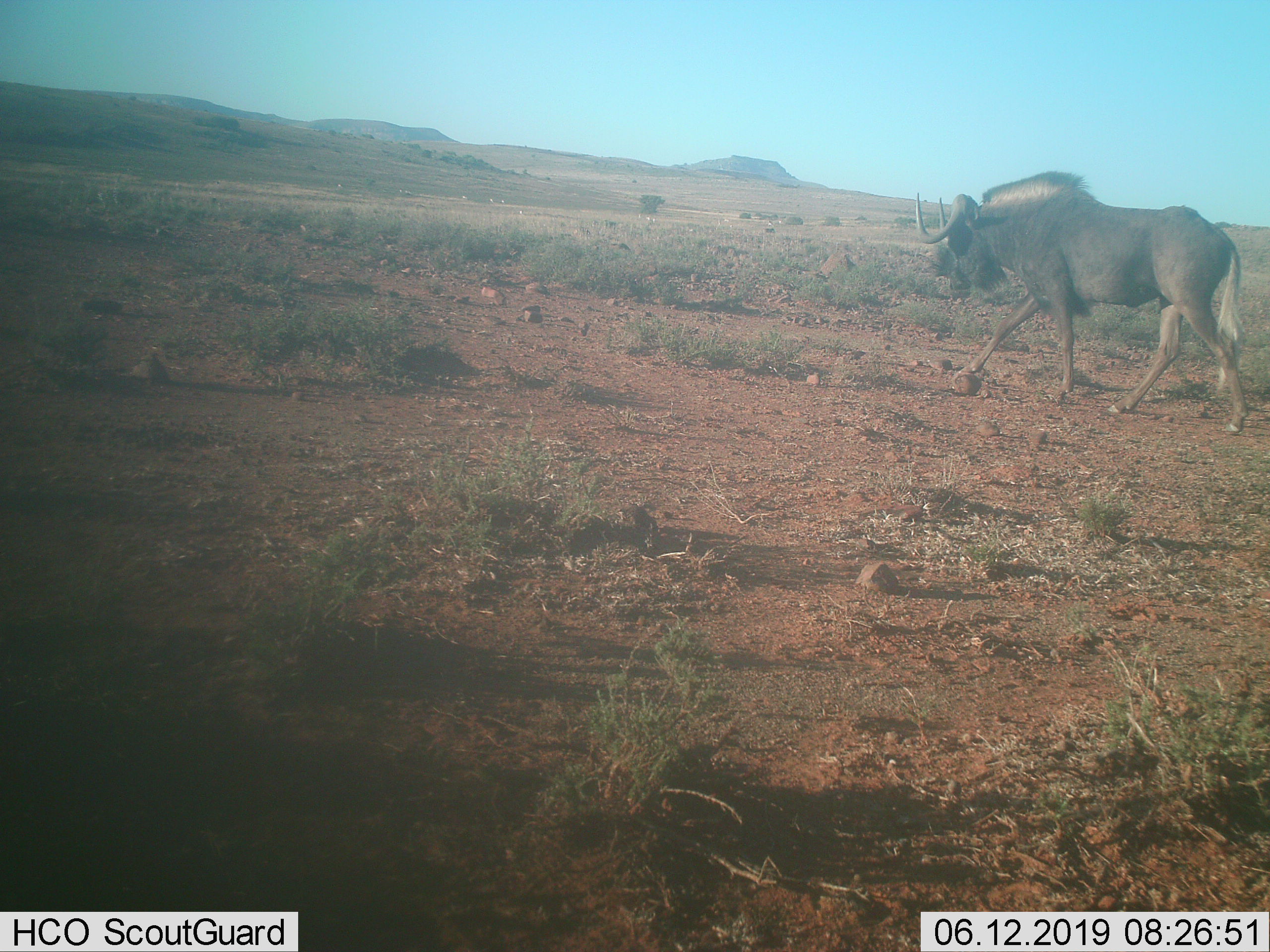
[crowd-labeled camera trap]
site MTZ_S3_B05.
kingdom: Animalia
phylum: Chordata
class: Mammalia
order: Artiodactyla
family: Bovidae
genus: Connochaetes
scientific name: Connochaetes gnou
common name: black wildebeest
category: wildebeestblack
Wildebeestblack (black wildebeest) (Connochaetes gnou), count 1. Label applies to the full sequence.